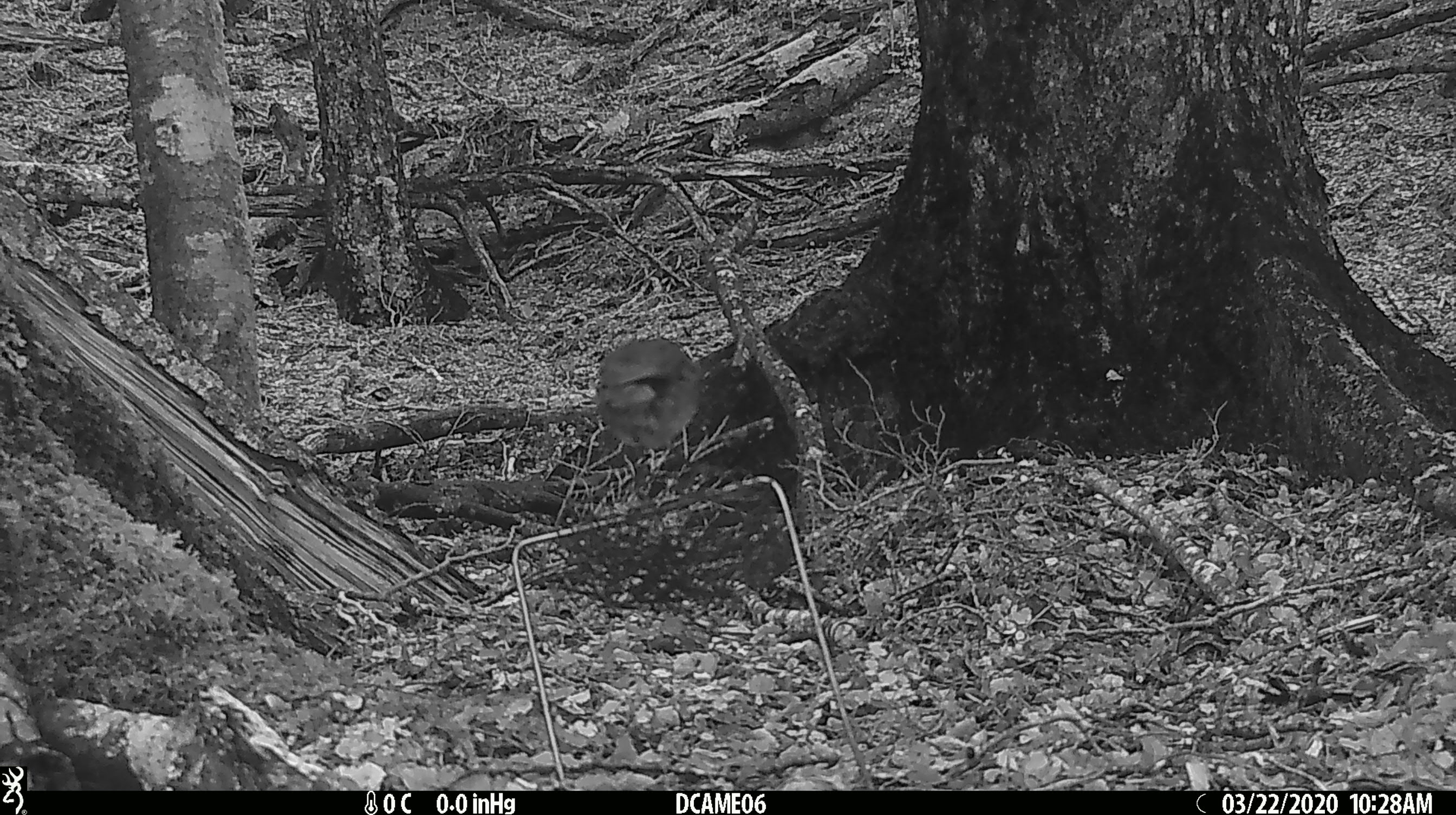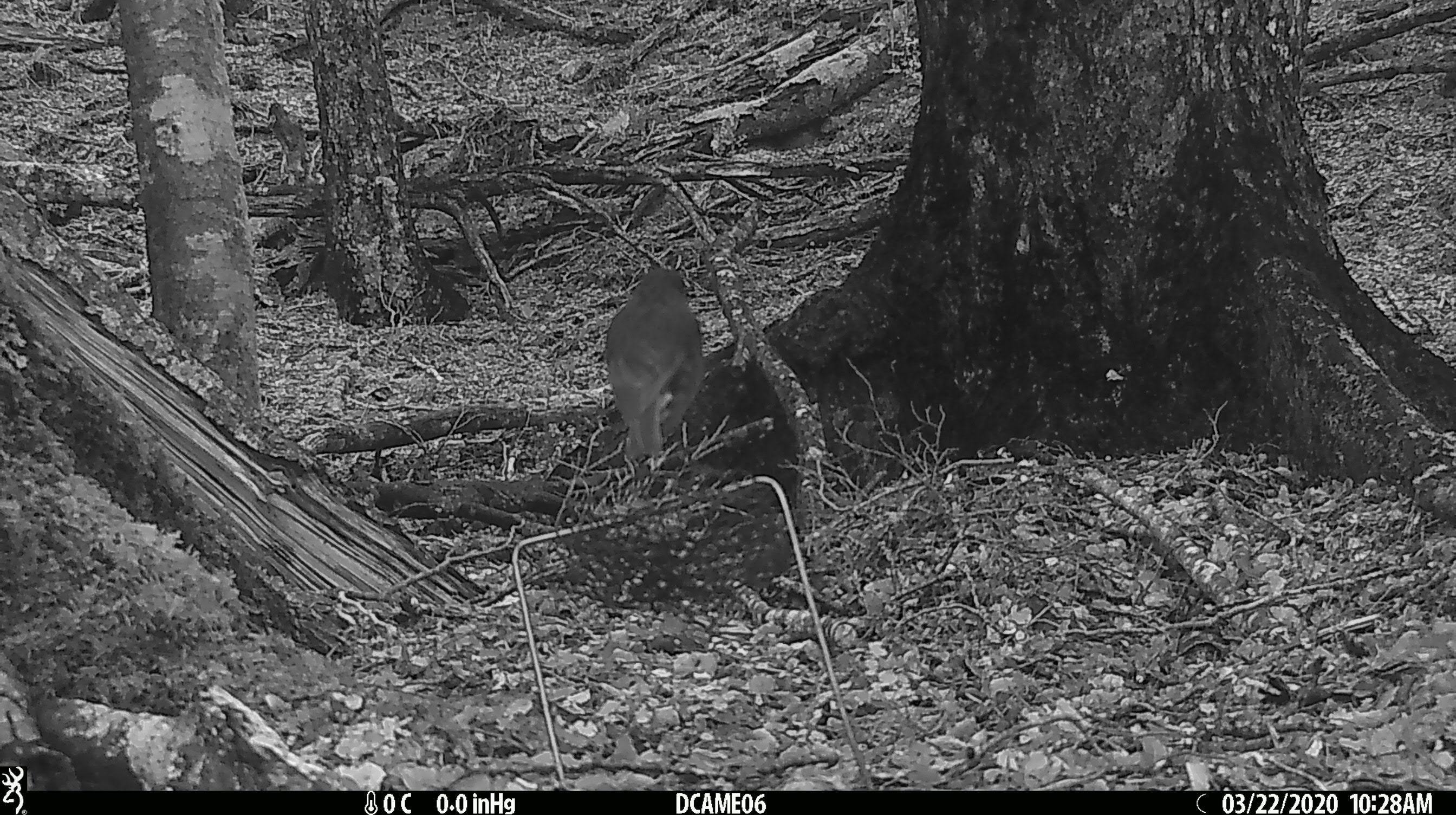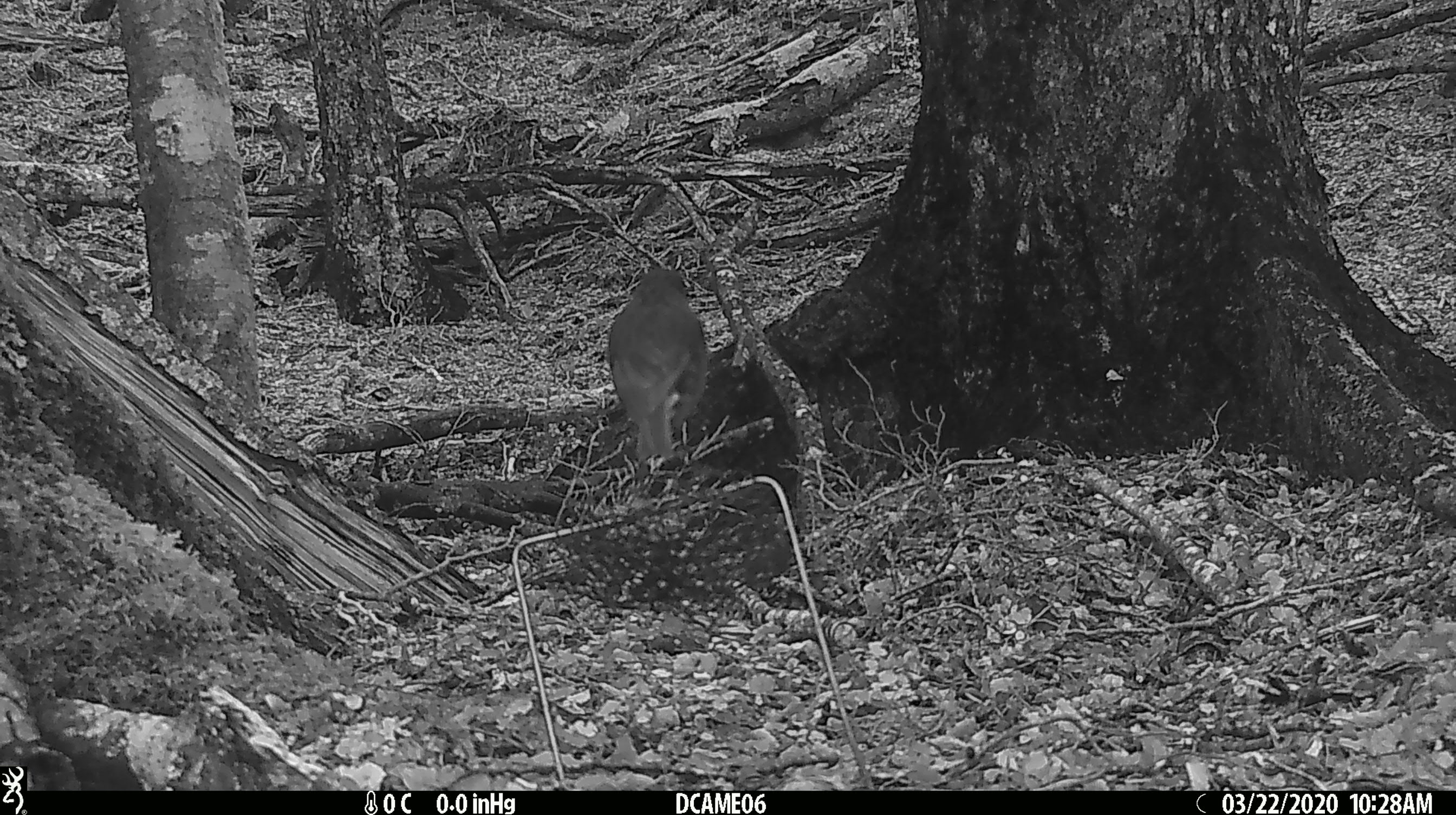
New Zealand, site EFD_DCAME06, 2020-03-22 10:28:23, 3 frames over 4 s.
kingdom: Animalia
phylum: Chordata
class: Aves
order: Passeriformes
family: Petroicidae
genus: Petroica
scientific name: Petroica australis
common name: new zealand robin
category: robin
Robin (new zealand robin) (Petroica australis).